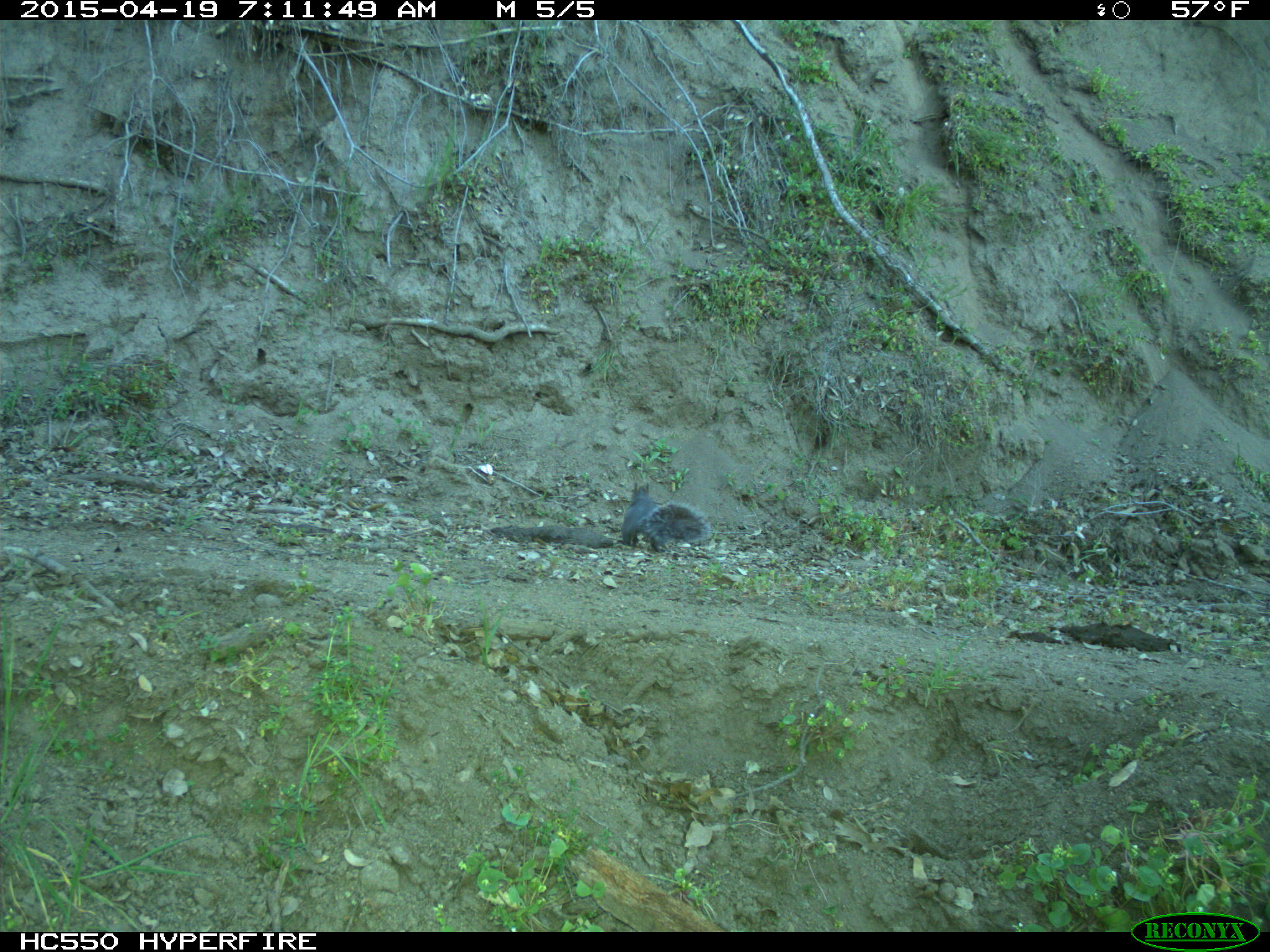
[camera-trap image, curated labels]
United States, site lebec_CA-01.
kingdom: Animalia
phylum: Chordata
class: Mammalia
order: Rodentia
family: Sciuridae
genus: Sciurus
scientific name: Sciurus carolinensis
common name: eastern gray squirrel